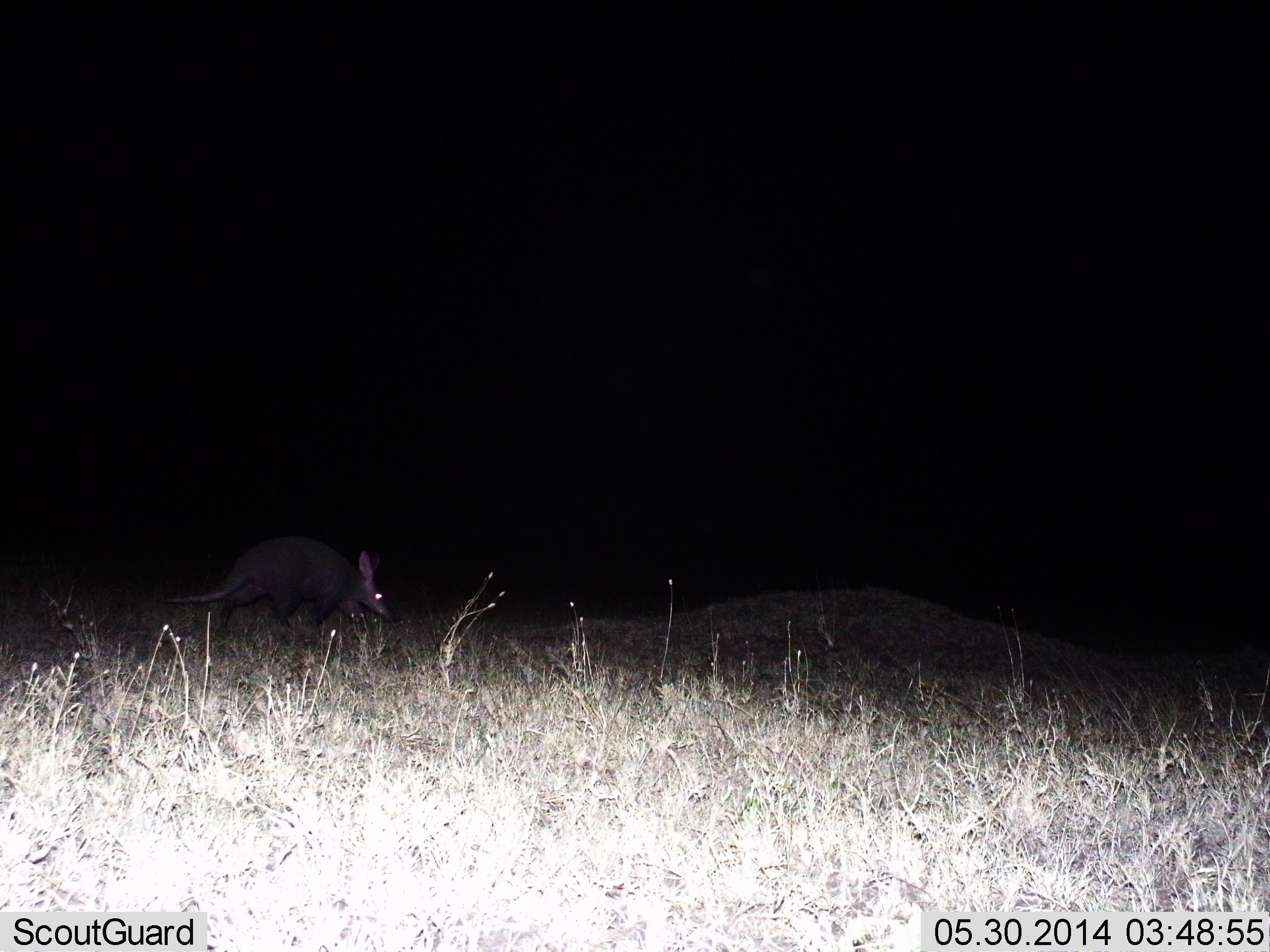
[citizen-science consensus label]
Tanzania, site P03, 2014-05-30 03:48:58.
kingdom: Animalia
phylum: Chordata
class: Mammalia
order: Tubulidentata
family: Orycteropodidae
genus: Orycteropus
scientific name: Orycteropus afer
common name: aardvark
Aardvark (Orycteropus afer), count 1. Behavior (volunteer vote fractions): standing 10%, resting 0%, moving 90%, interacting 0%. Young present (vote fraction): 0%. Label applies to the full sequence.